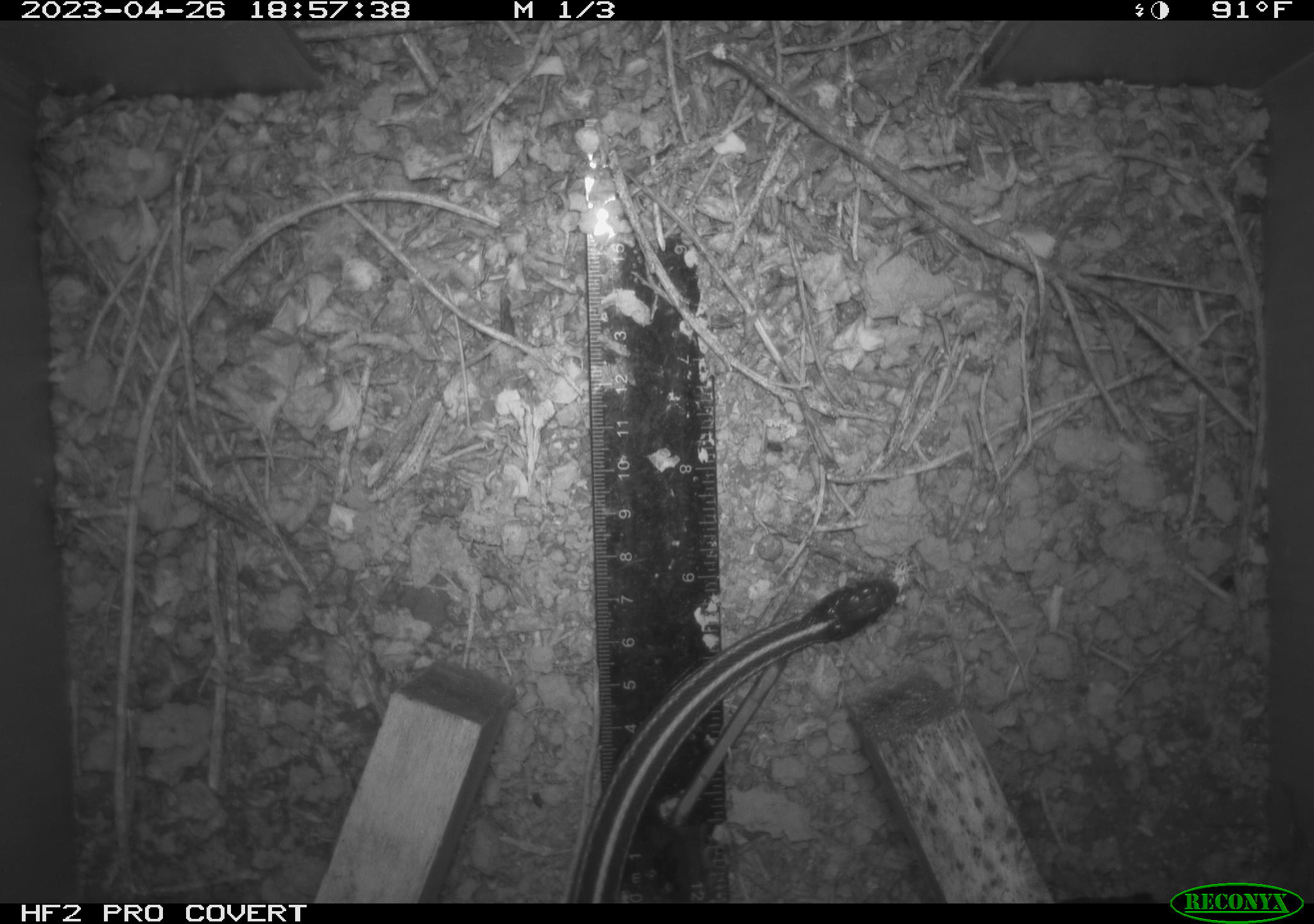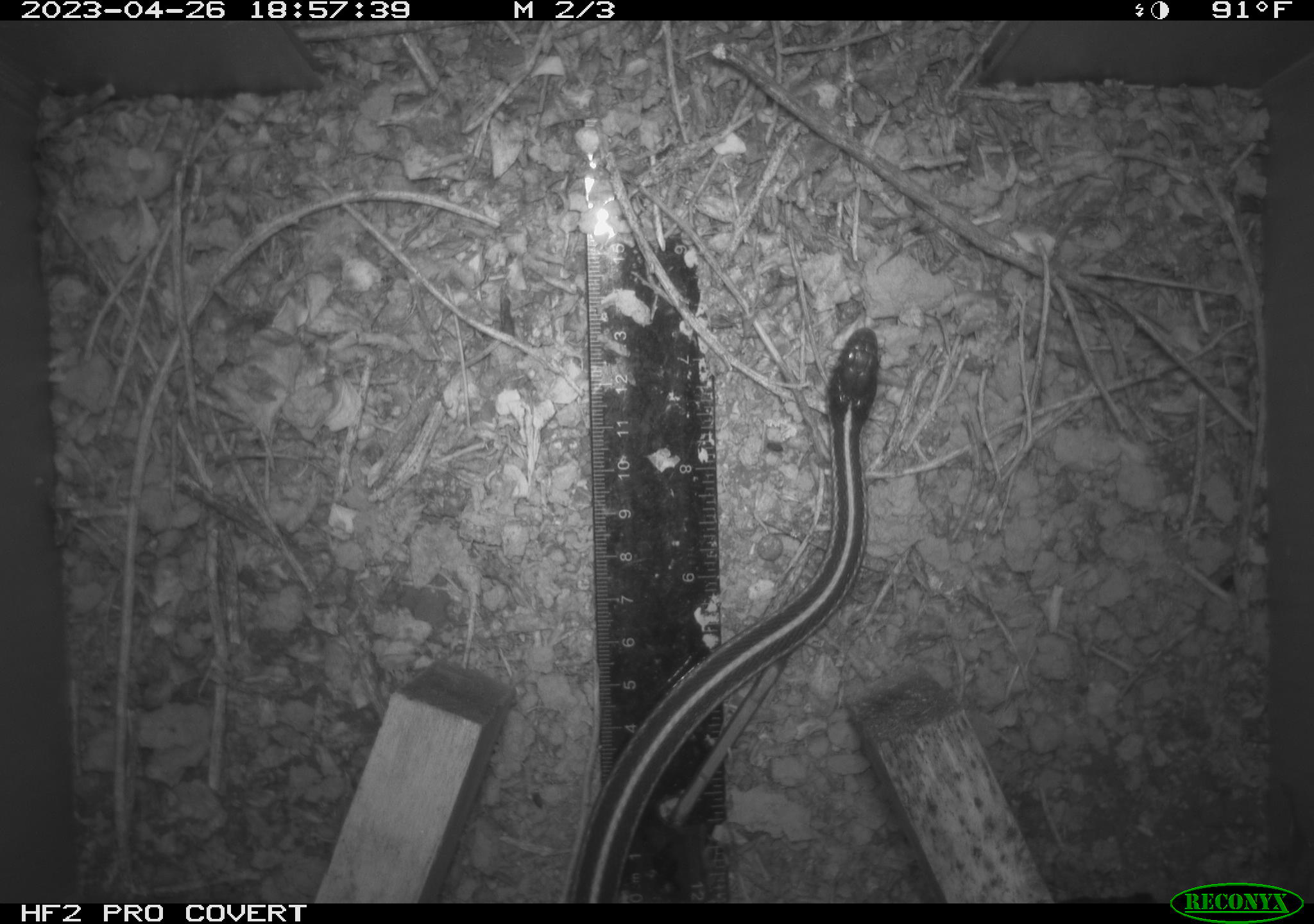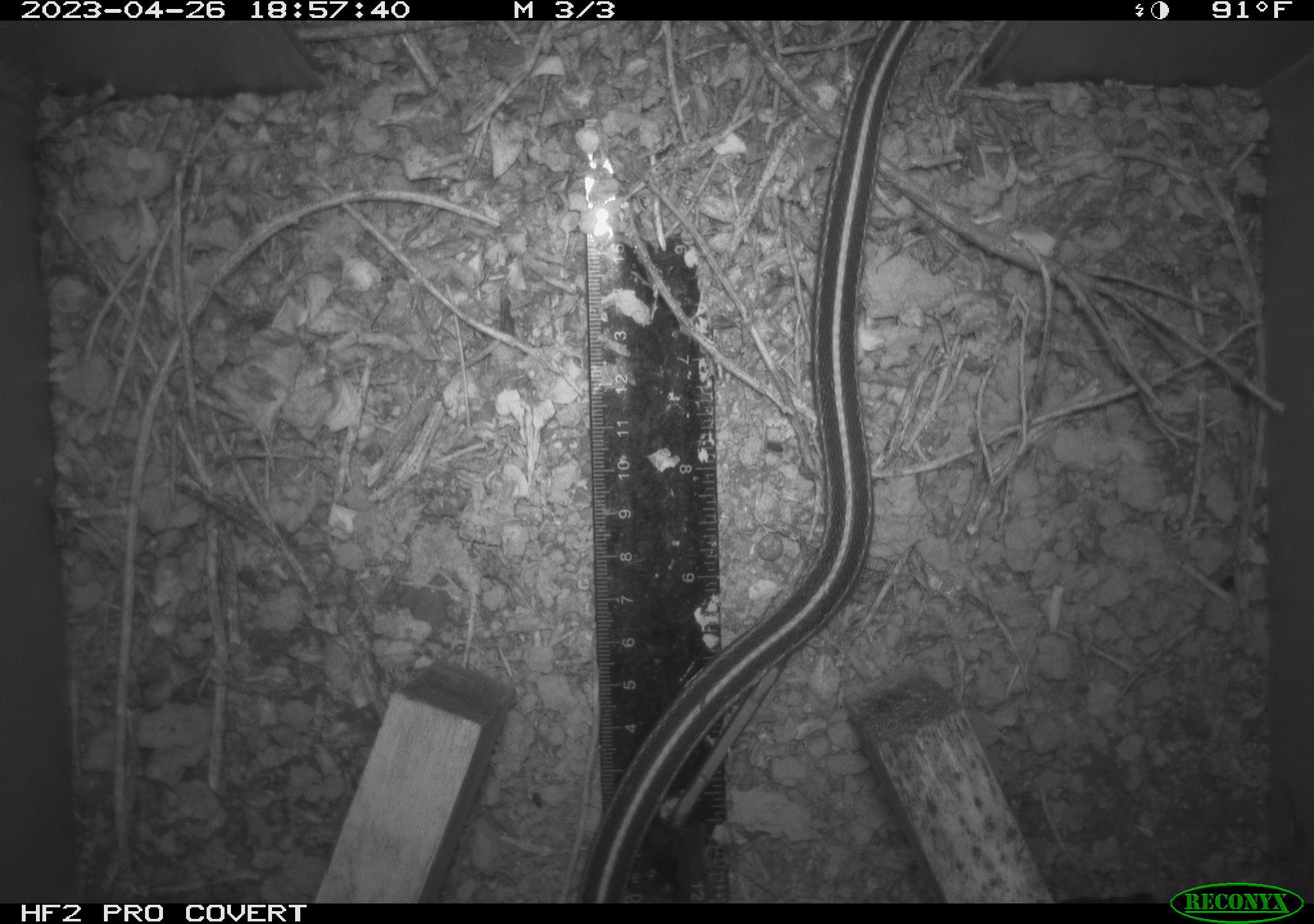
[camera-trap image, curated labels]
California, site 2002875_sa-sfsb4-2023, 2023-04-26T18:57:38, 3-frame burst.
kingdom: Animalia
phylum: Chordata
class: Reptilia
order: Squamata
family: Colubridae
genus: Thamnophis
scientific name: Thamnophis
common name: american gartersnakes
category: thamnophis species